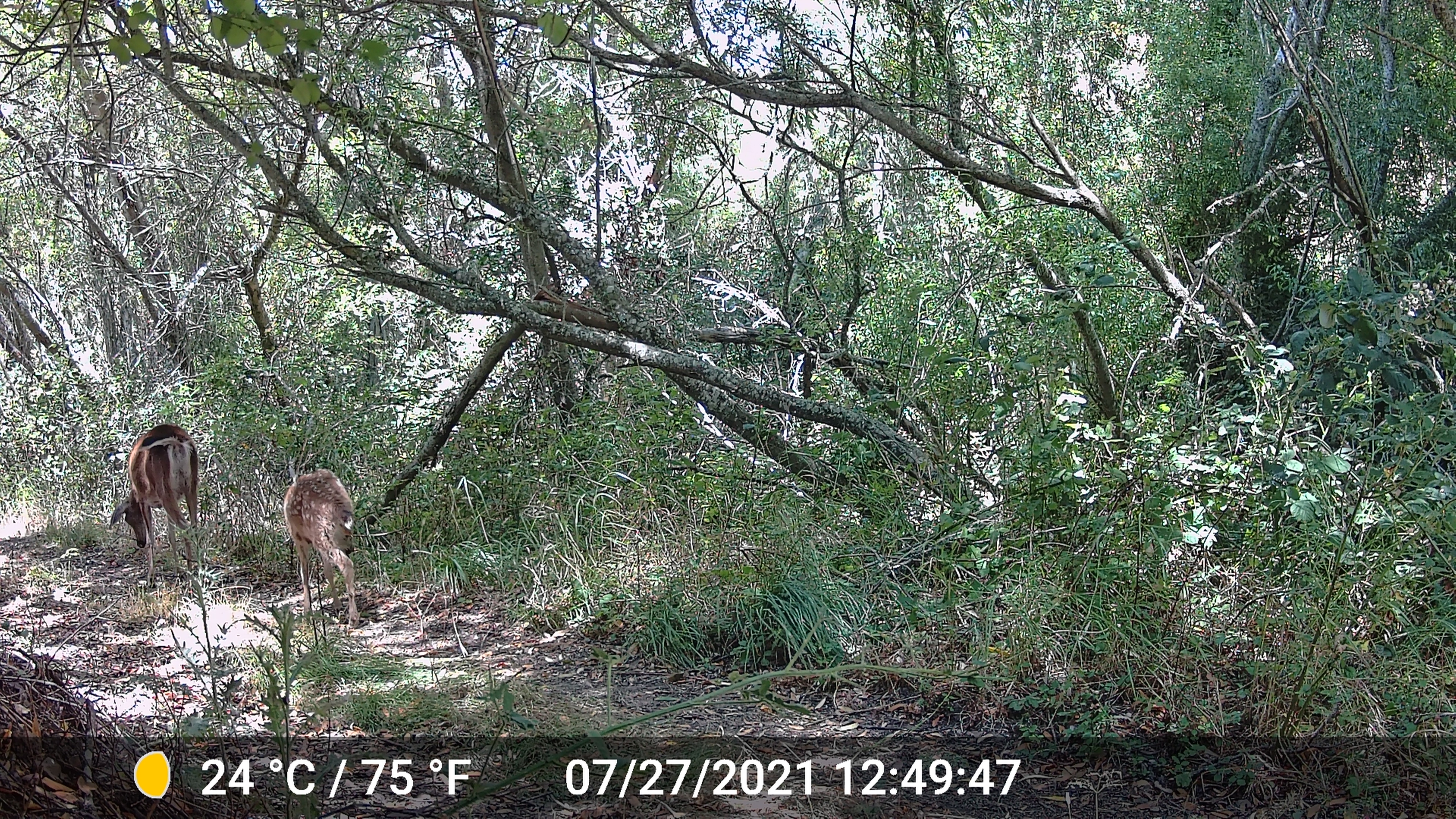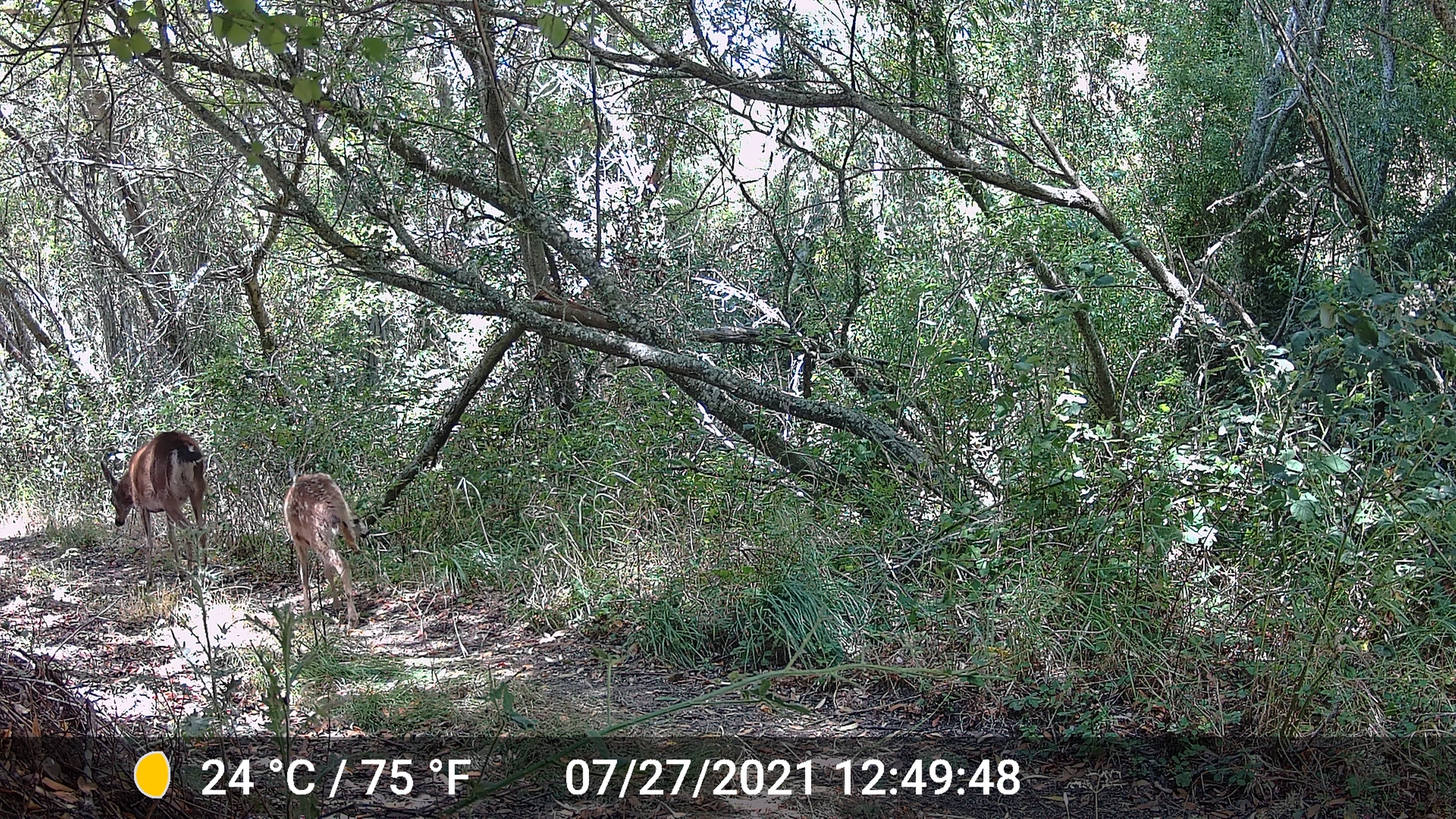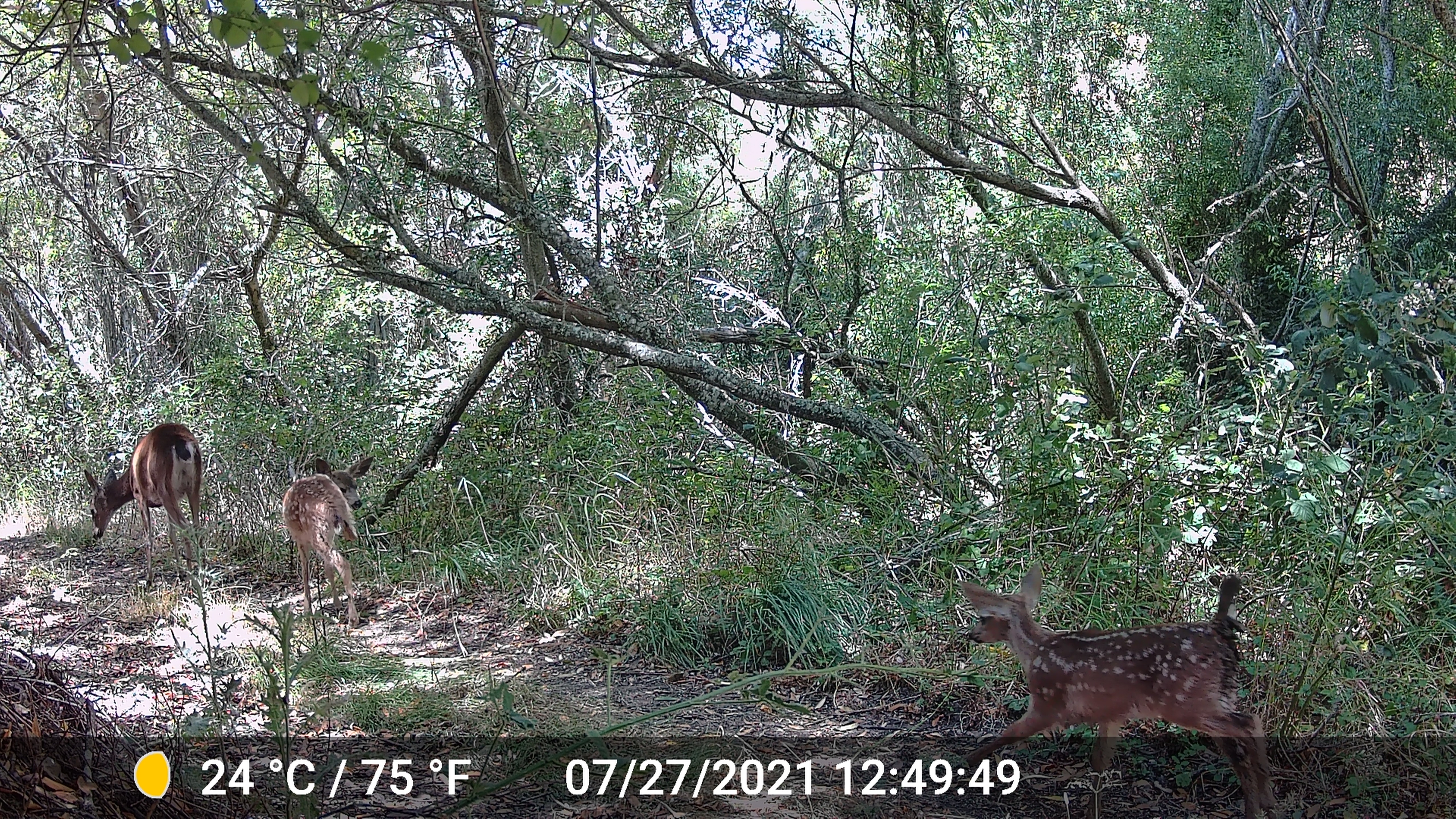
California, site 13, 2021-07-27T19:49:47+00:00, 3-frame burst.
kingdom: Animalia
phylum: Chordata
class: Mammalia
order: Artiodactyla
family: Cervidae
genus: Odocoileus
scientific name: Odocoileus hemionus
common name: mule deer